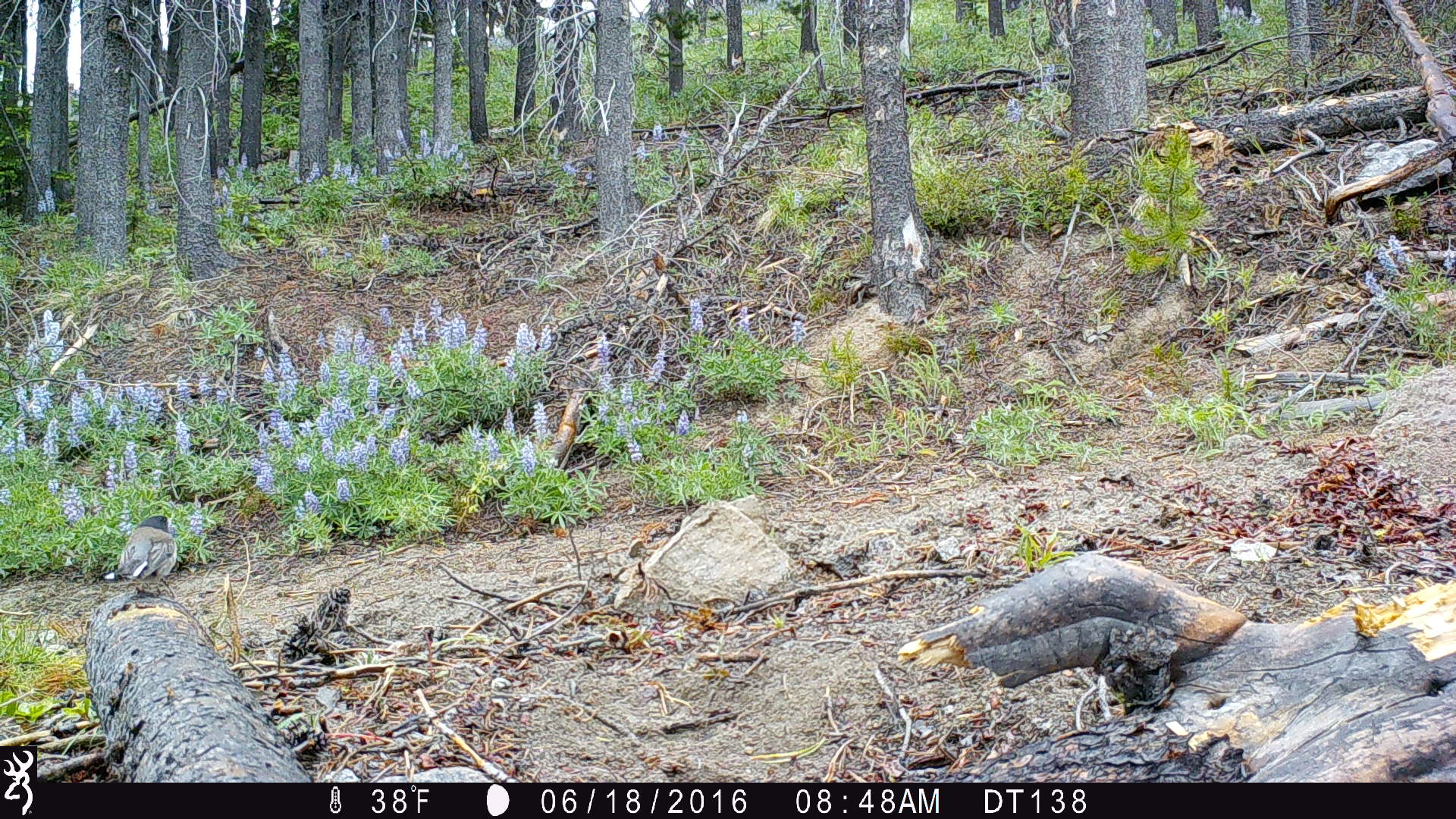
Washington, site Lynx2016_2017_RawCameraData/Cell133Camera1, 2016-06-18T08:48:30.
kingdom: Animalia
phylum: Chordata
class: Aves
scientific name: Aves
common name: birds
Aves (birds). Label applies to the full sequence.